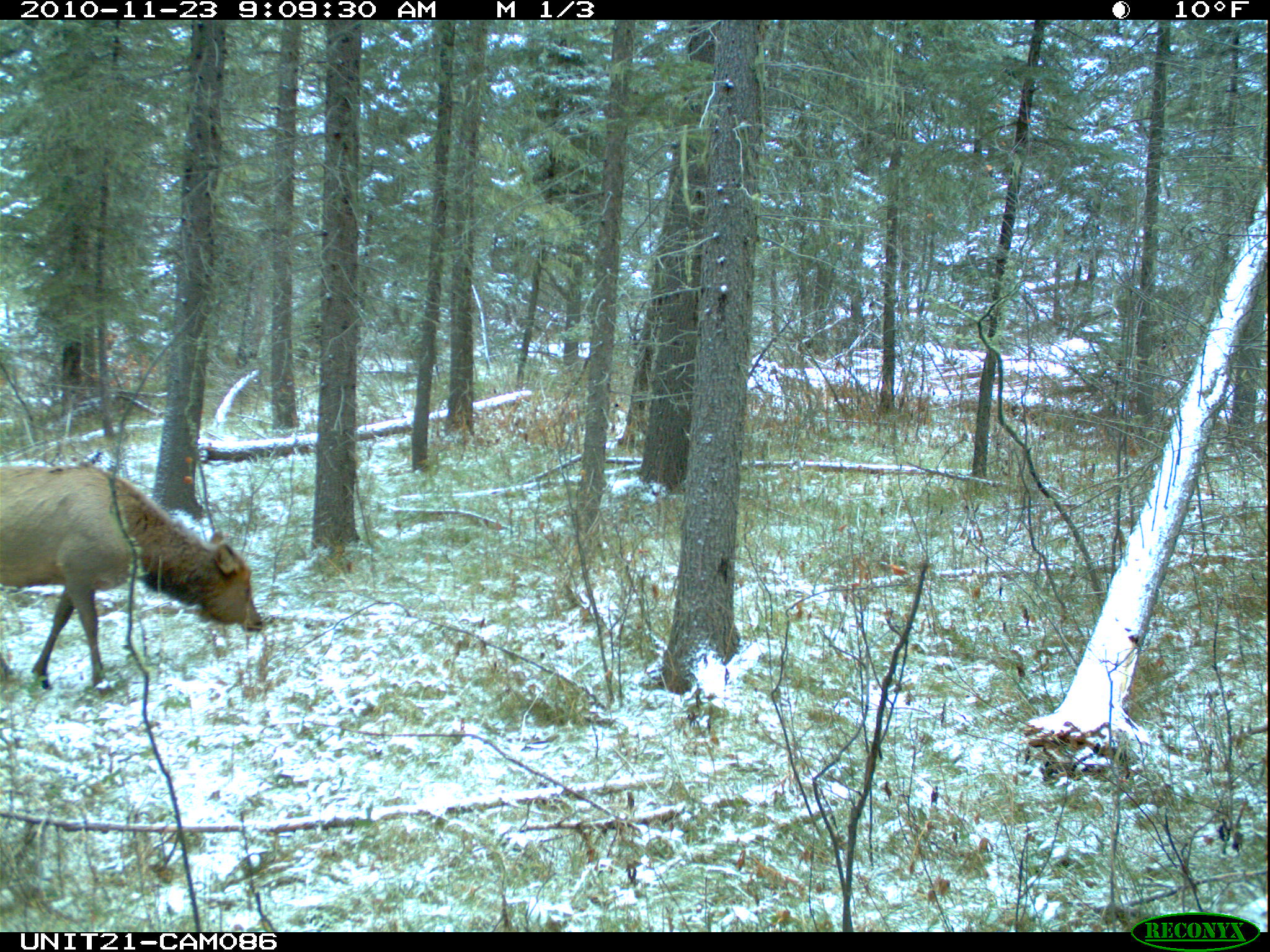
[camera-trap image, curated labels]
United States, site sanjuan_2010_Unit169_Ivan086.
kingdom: Animalia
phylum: Chordata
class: Mammalia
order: Artiodactyla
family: Cervidae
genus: Cervus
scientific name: Cervus elaphus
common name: red deer